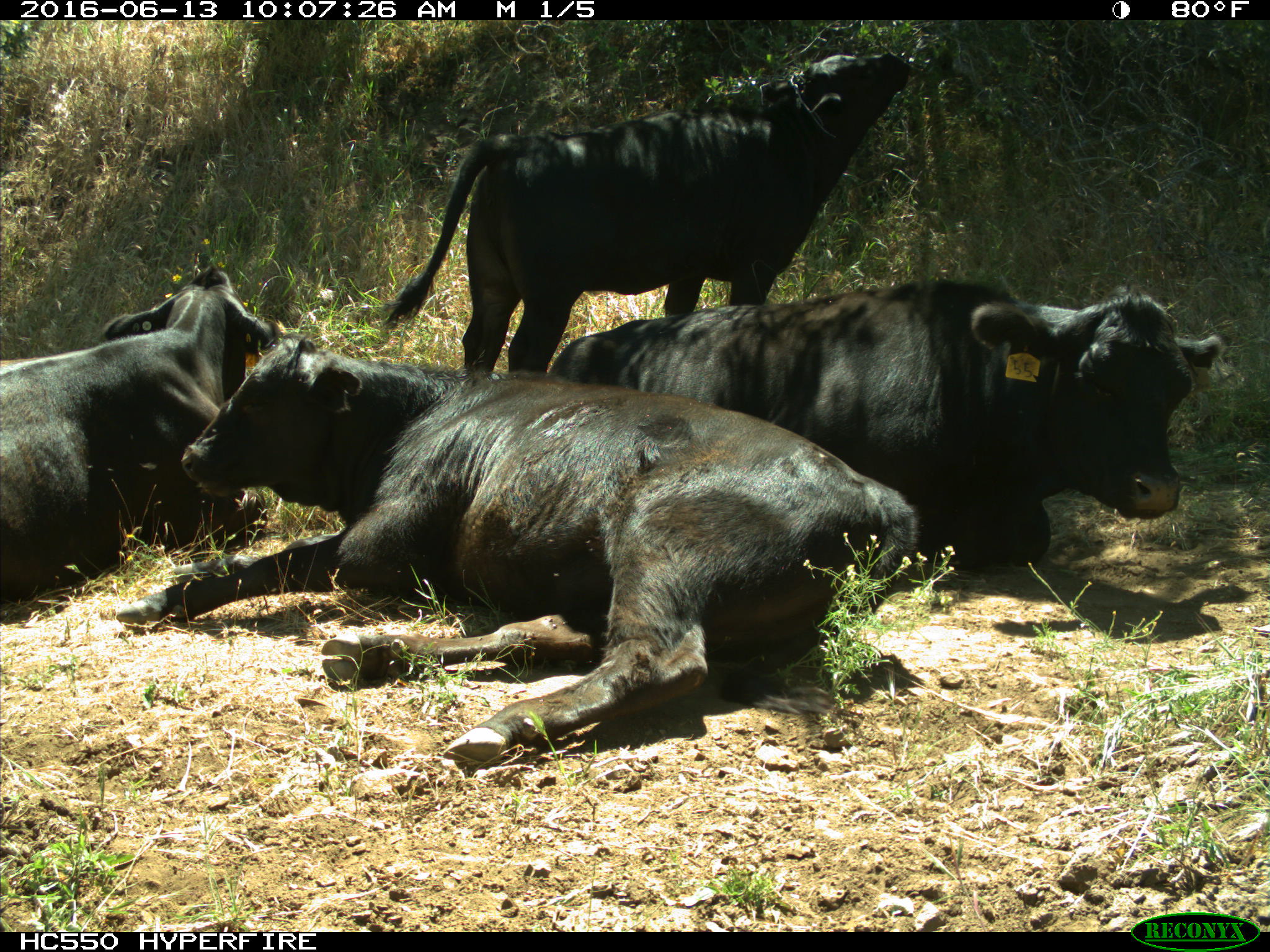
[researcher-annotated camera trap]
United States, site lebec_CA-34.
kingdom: Animalia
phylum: Chordata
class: Mammalia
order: Artiodactyla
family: Bovidae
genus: Bos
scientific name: Bos taurus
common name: domestic cow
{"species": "Bos taurus (domestic cow)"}